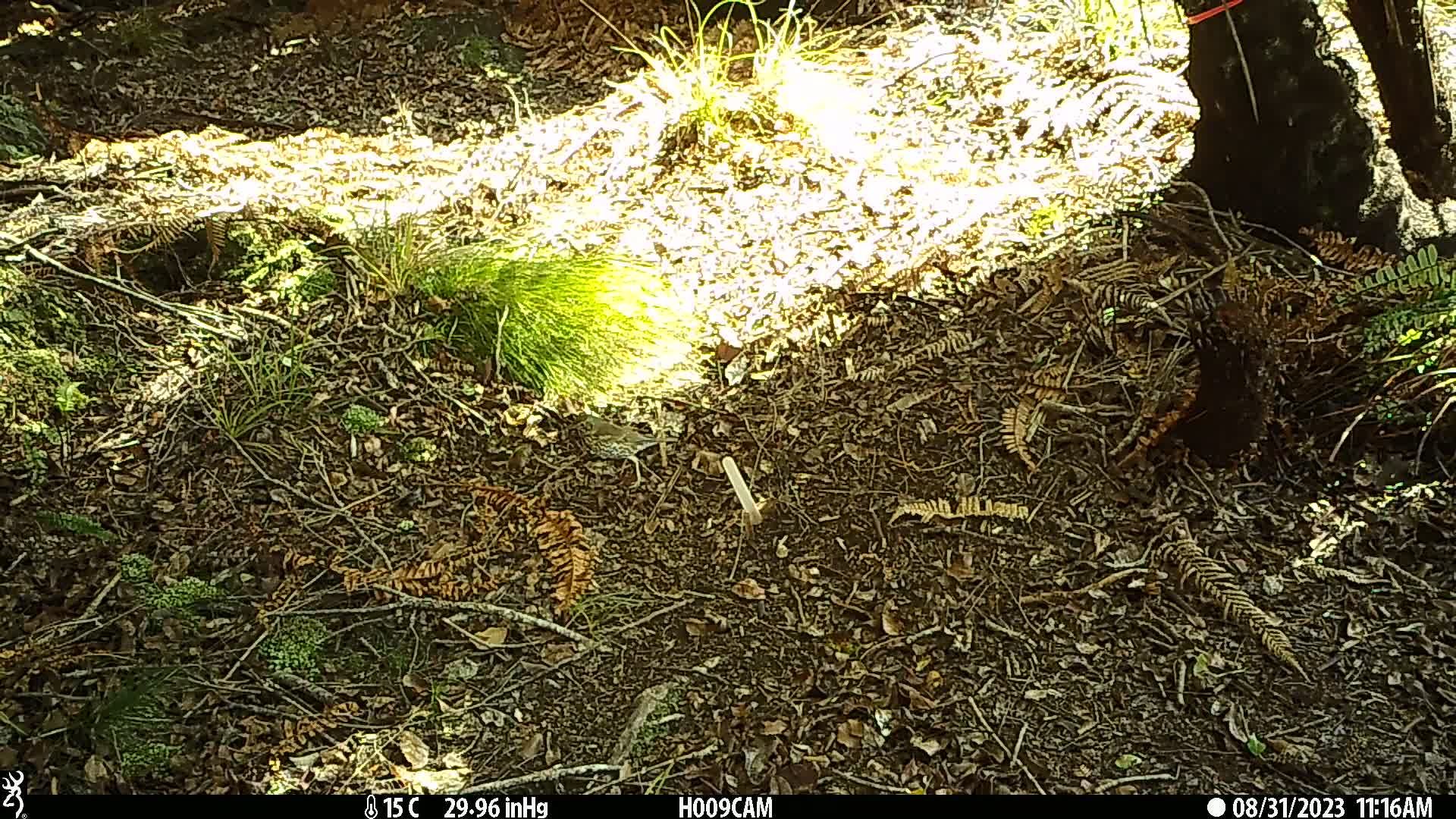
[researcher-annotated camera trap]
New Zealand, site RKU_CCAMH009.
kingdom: Animalia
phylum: Chordata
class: Aves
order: Passeriformes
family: Turdidae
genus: Turdus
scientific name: Turdus philomelos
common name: song thrush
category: thrush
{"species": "thrush (song thrush) (Turdus philomelos)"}